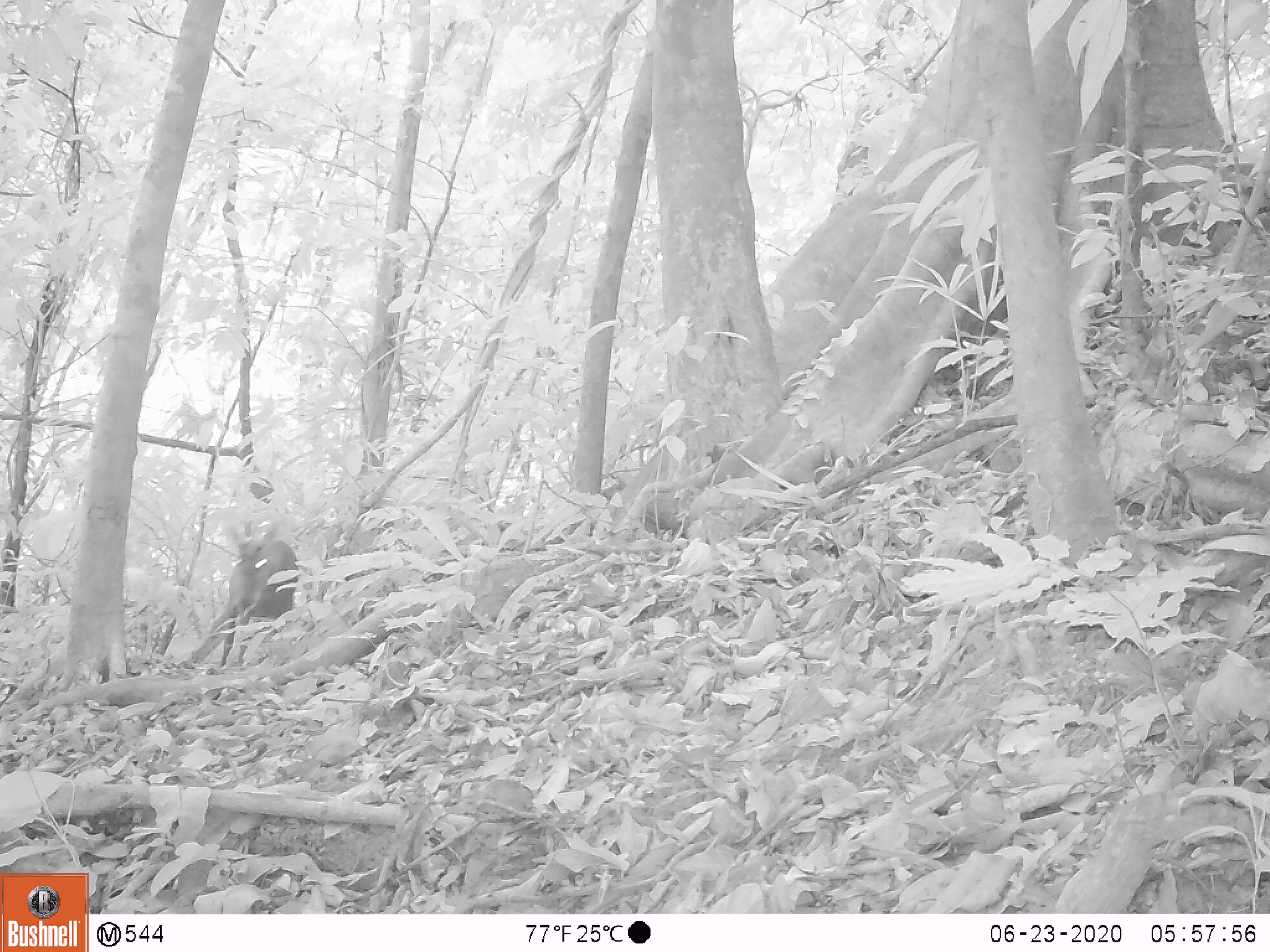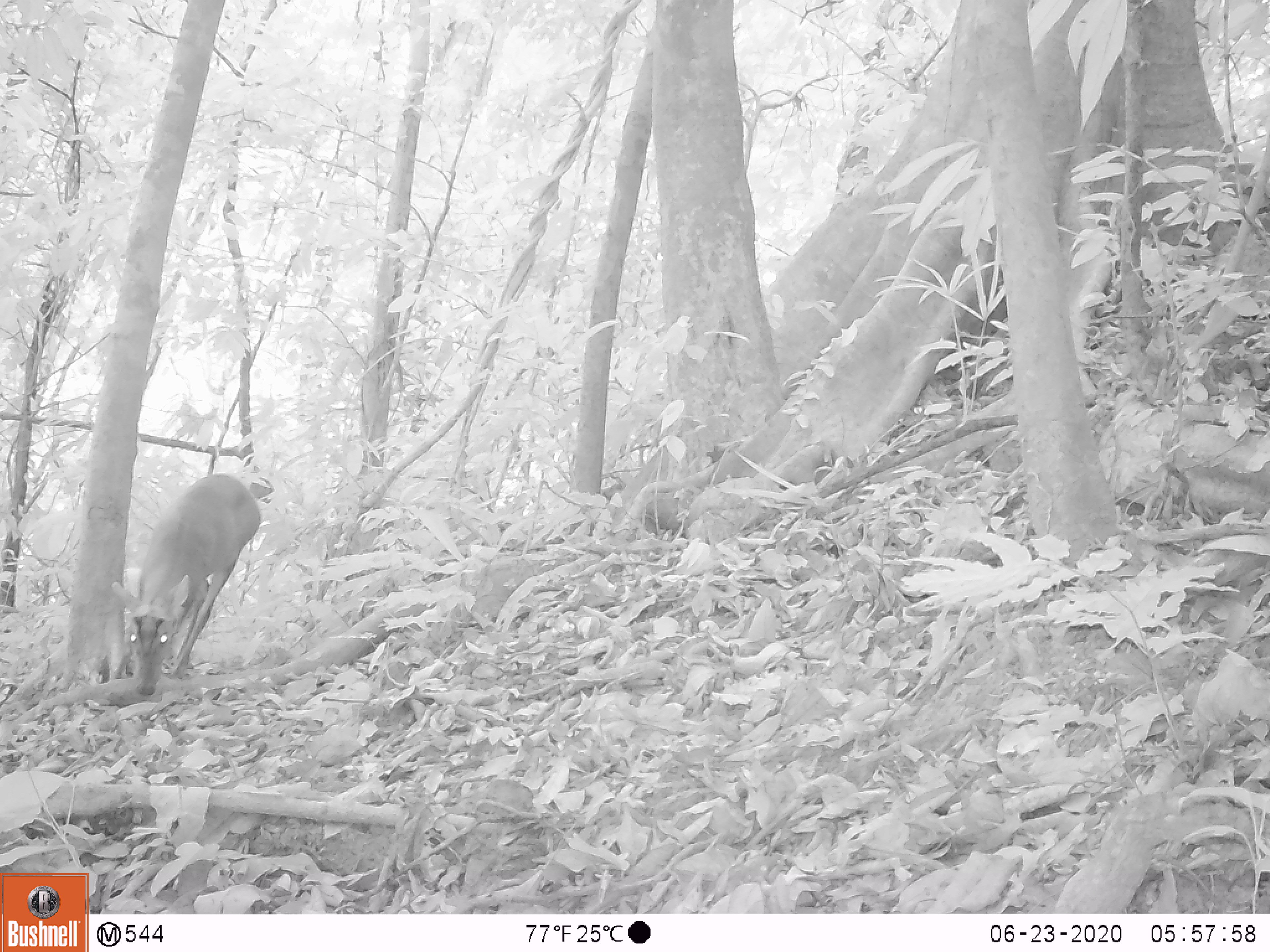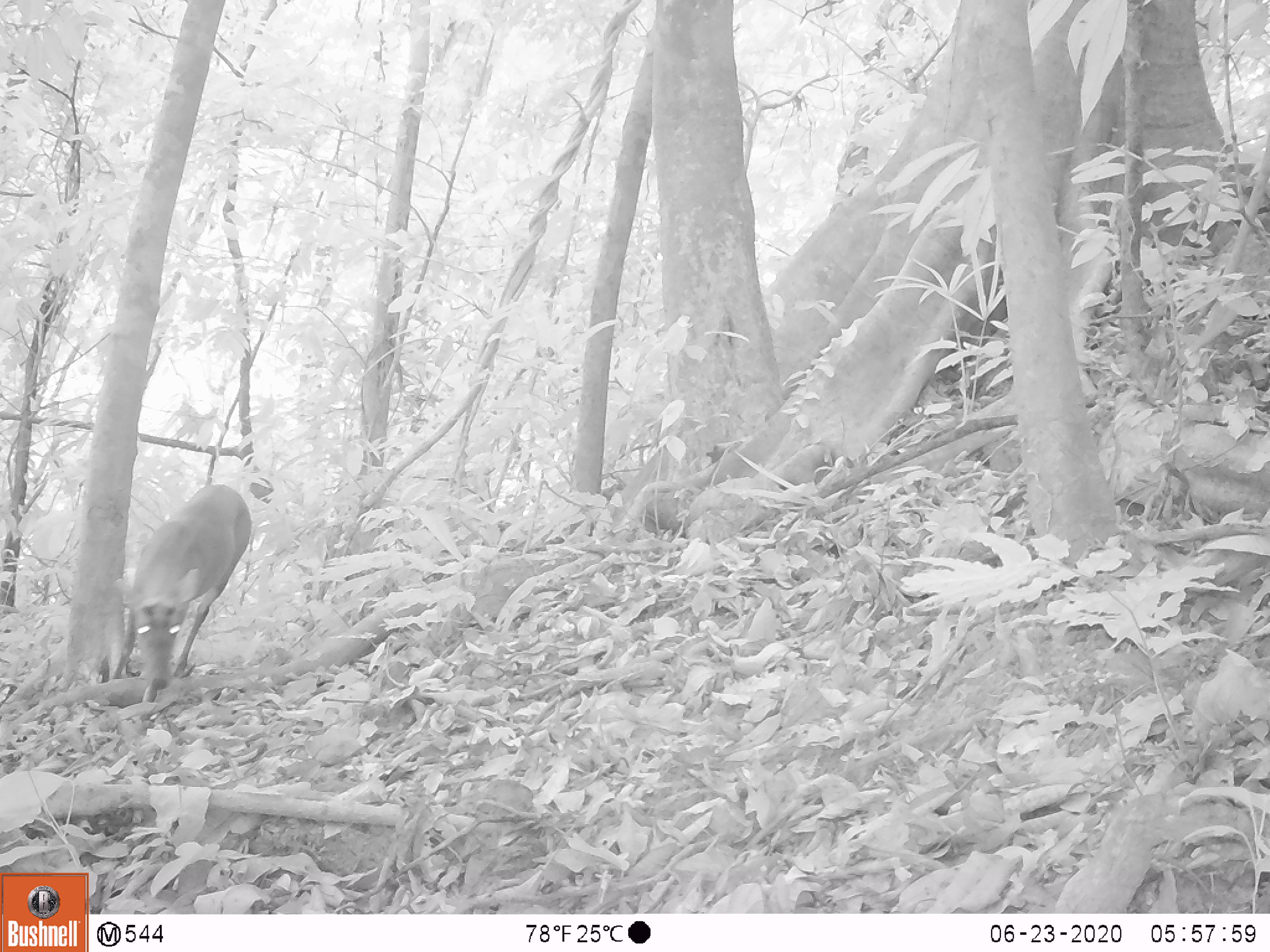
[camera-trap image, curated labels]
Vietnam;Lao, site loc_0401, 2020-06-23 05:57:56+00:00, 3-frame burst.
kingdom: Animalia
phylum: Chordata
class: Mammalia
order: Artiodactyla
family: Cervidae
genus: Muntiacus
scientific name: Muntiacus rooseveltorum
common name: roosevelt's muntjac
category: roosevelts muntjac group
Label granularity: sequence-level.